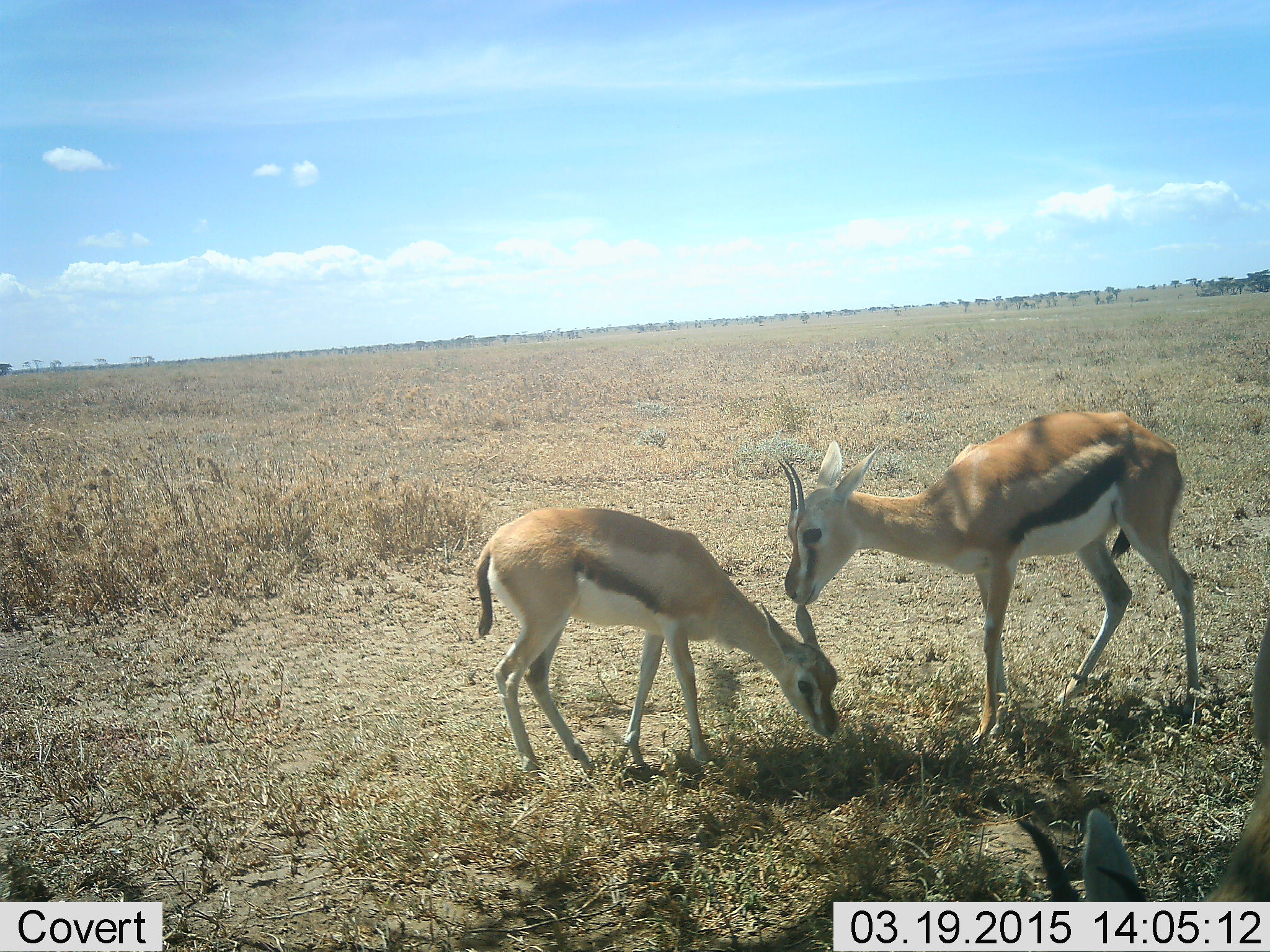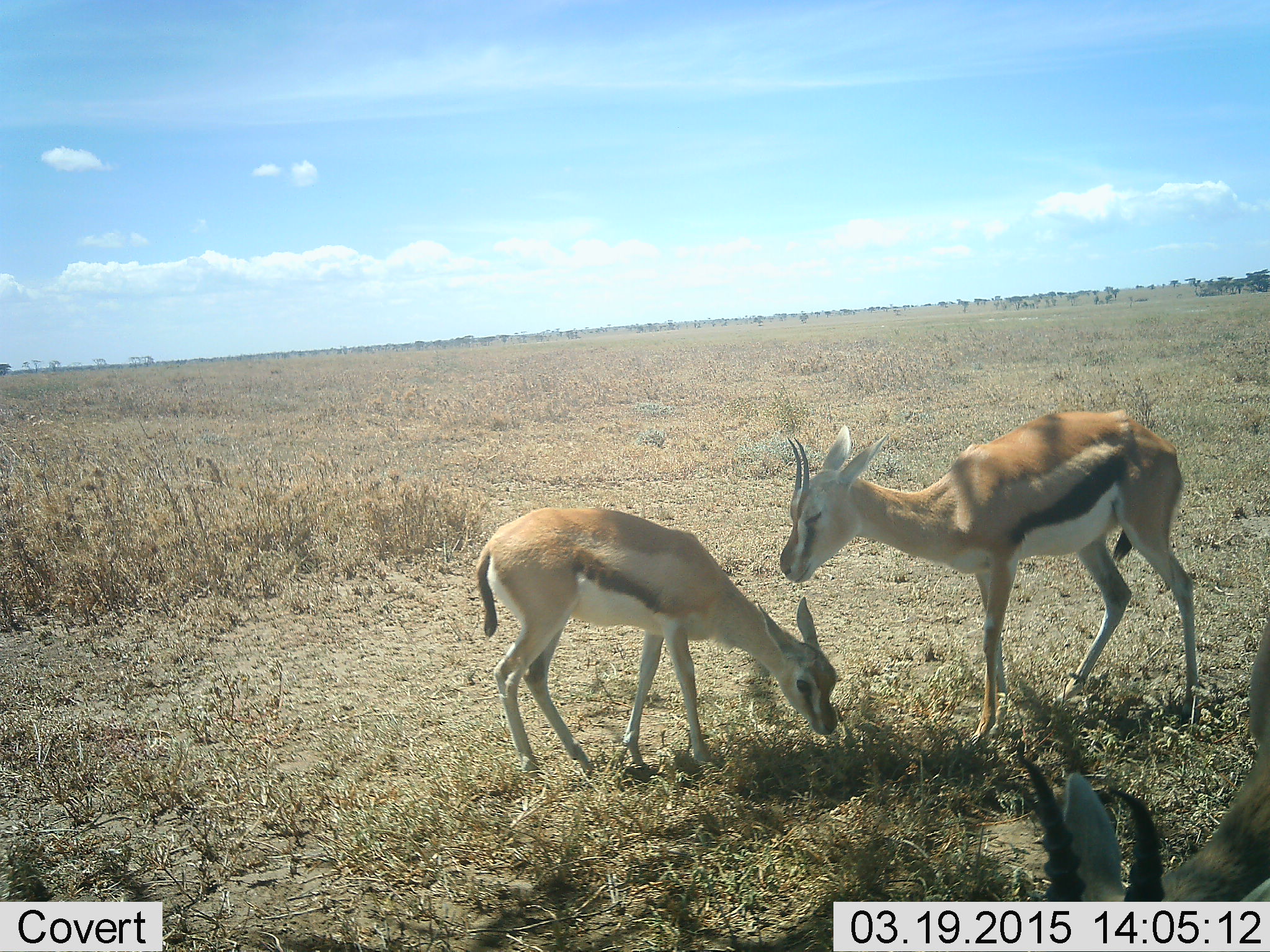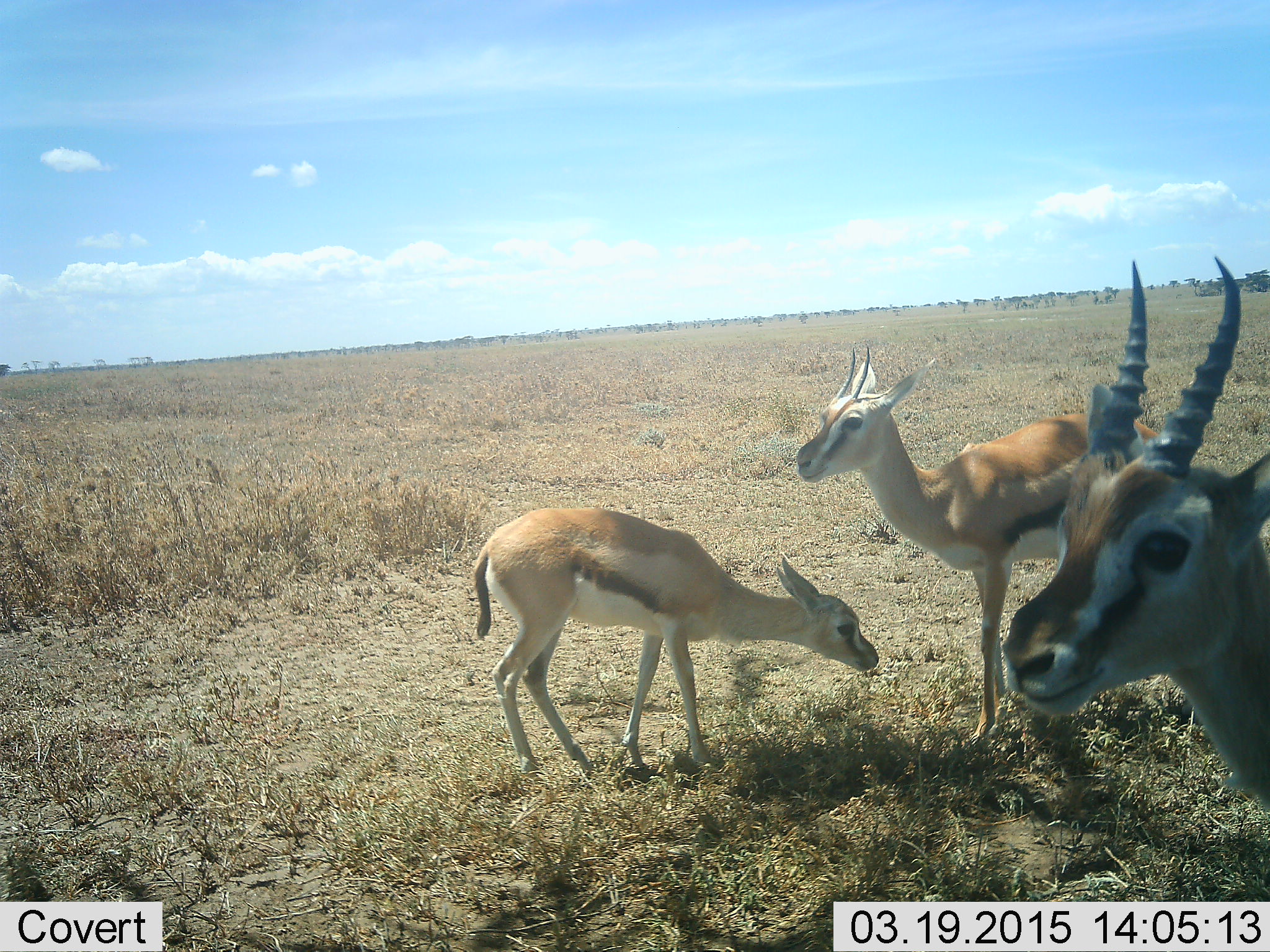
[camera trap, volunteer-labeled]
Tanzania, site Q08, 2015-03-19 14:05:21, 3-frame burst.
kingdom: Animalia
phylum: Chordata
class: Mammalia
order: Artiodactyla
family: Bovidae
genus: Eudorcas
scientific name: Eudorcas thomsonii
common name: thomson's gazelle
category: gazellethomsons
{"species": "gazellethomsons (thomson's gazelle) (Eudorcas thomsonii)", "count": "3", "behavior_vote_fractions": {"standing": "90%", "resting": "10%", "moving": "10%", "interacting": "0%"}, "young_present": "40%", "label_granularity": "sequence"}